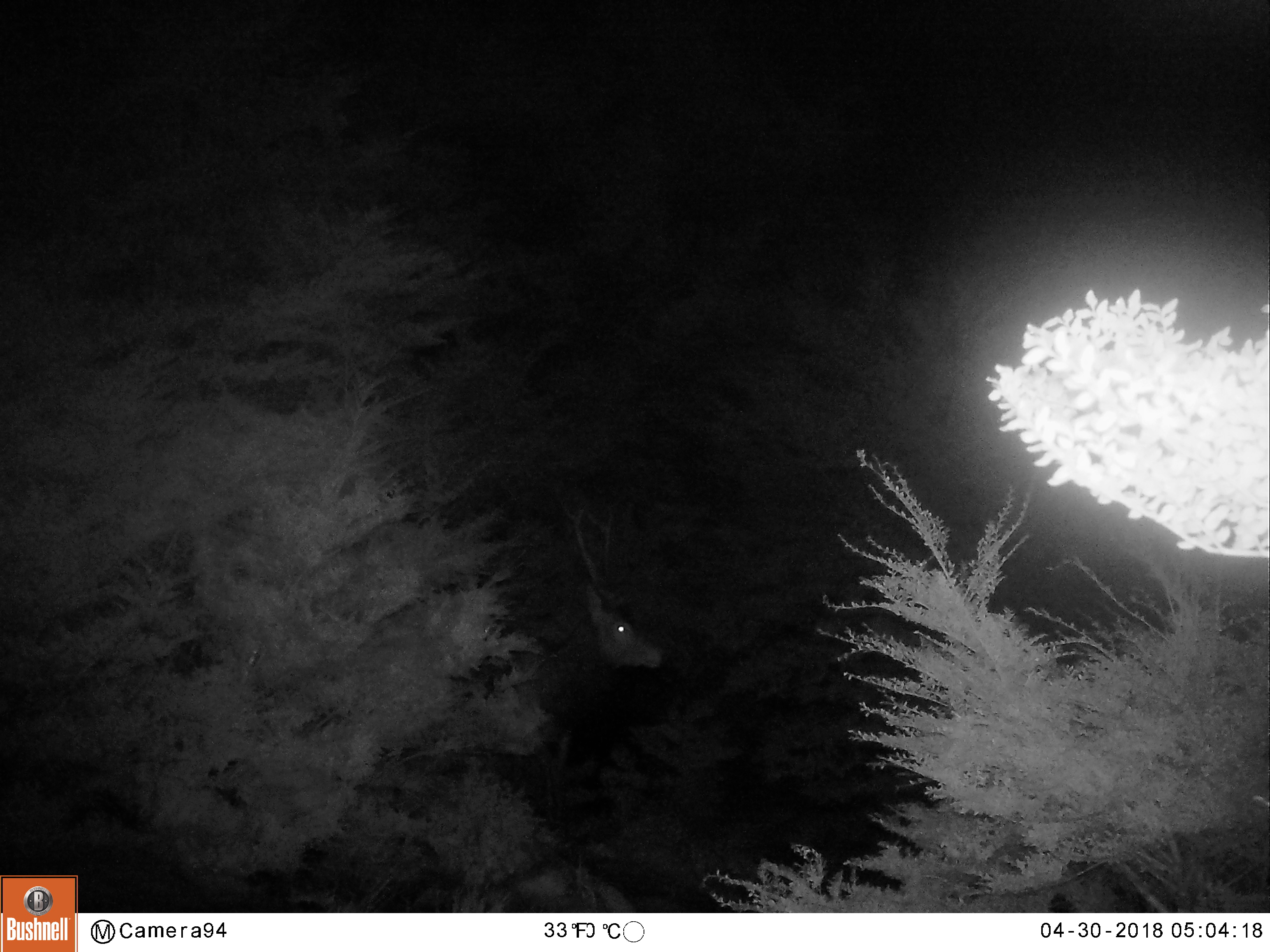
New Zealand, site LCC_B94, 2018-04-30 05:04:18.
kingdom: Animalia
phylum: Chordata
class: Mammalia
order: Artiodactyla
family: Cervidae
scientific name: Cervidae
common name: deer